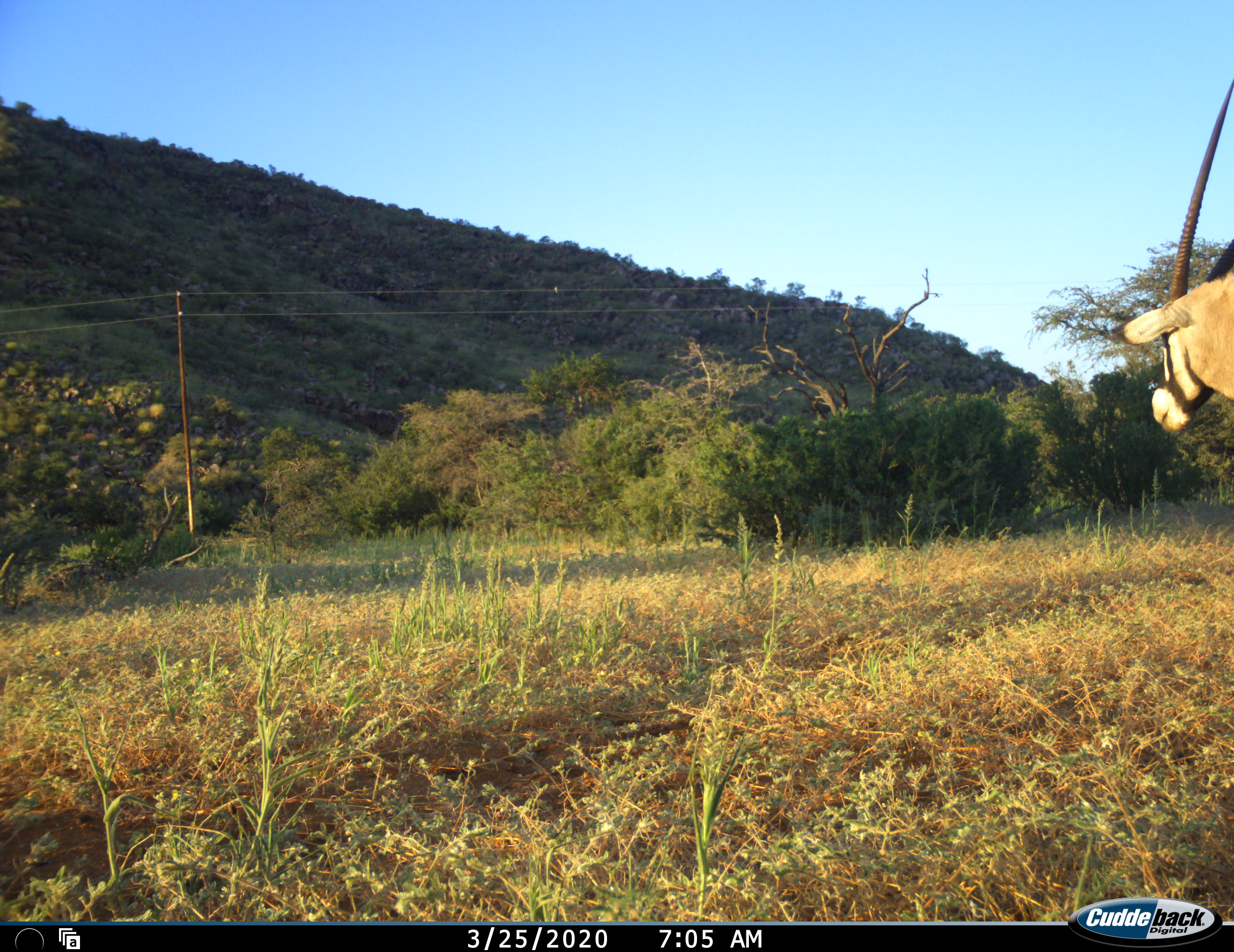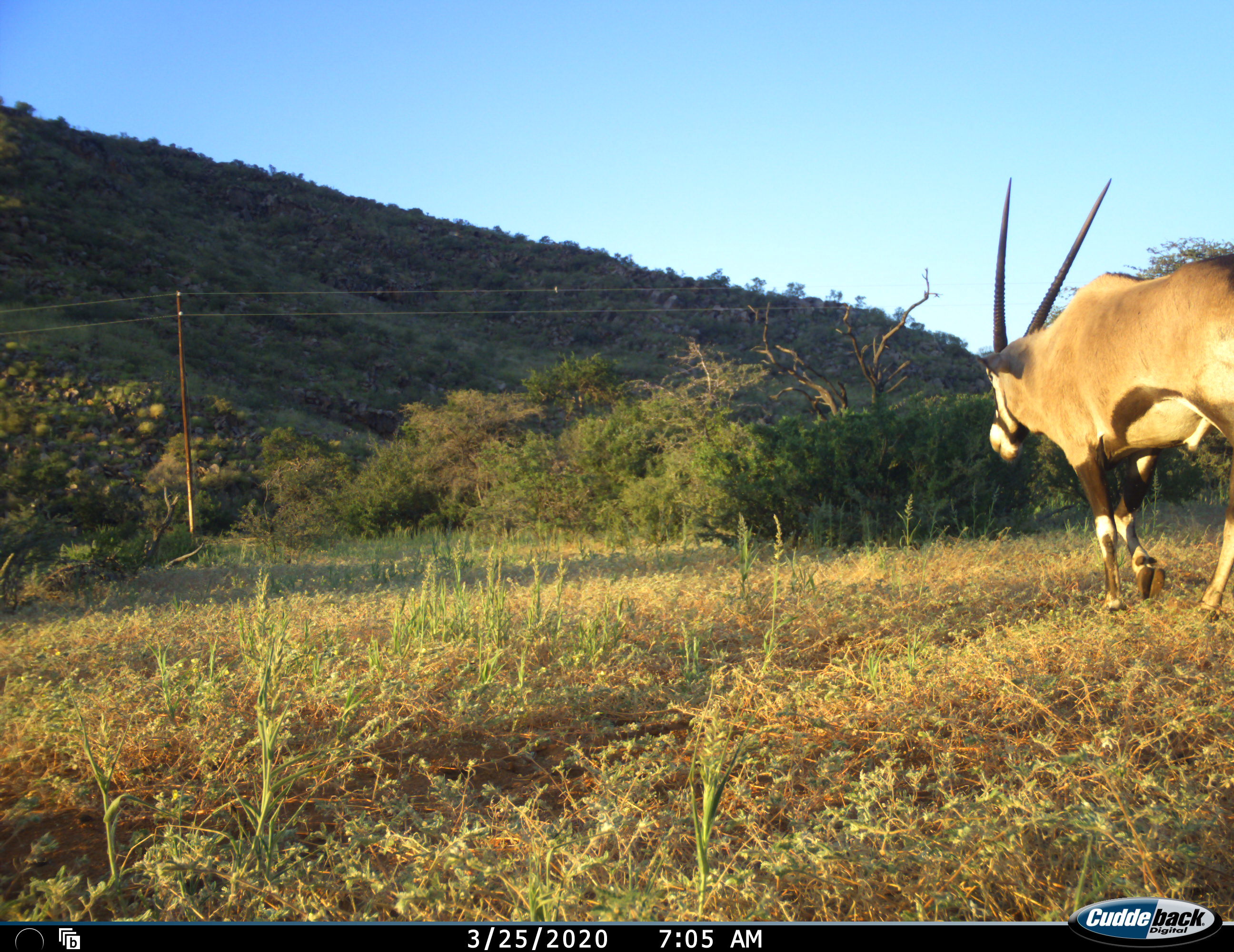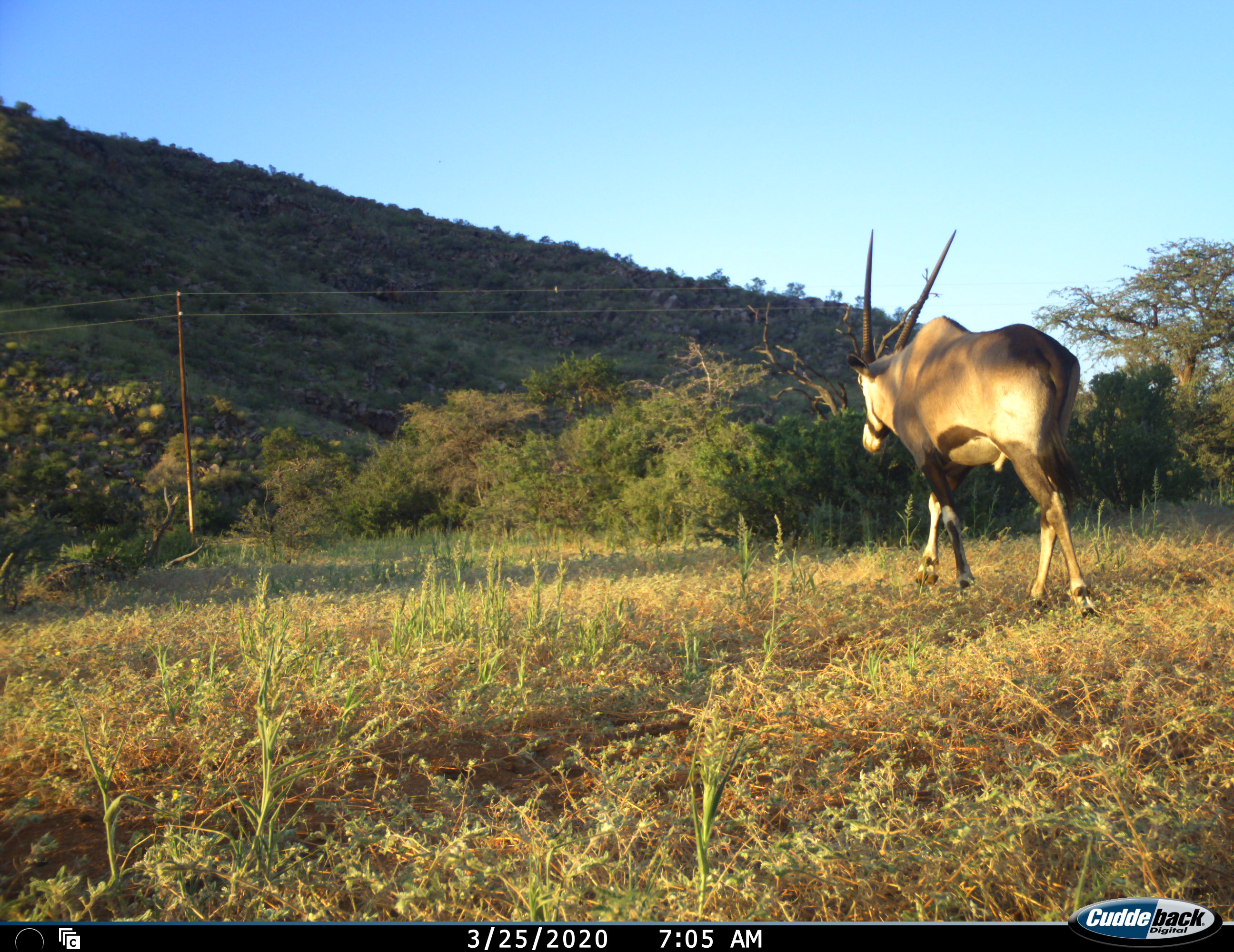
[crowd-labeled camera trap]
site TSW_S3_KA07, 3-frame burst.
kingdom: Animalia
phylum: Chordata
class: Mammalia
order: Artiodactyla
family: Bovidae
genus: Oryx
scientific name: Oryx gazella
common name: gemsbok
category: oryx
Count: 1.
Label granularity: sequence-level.